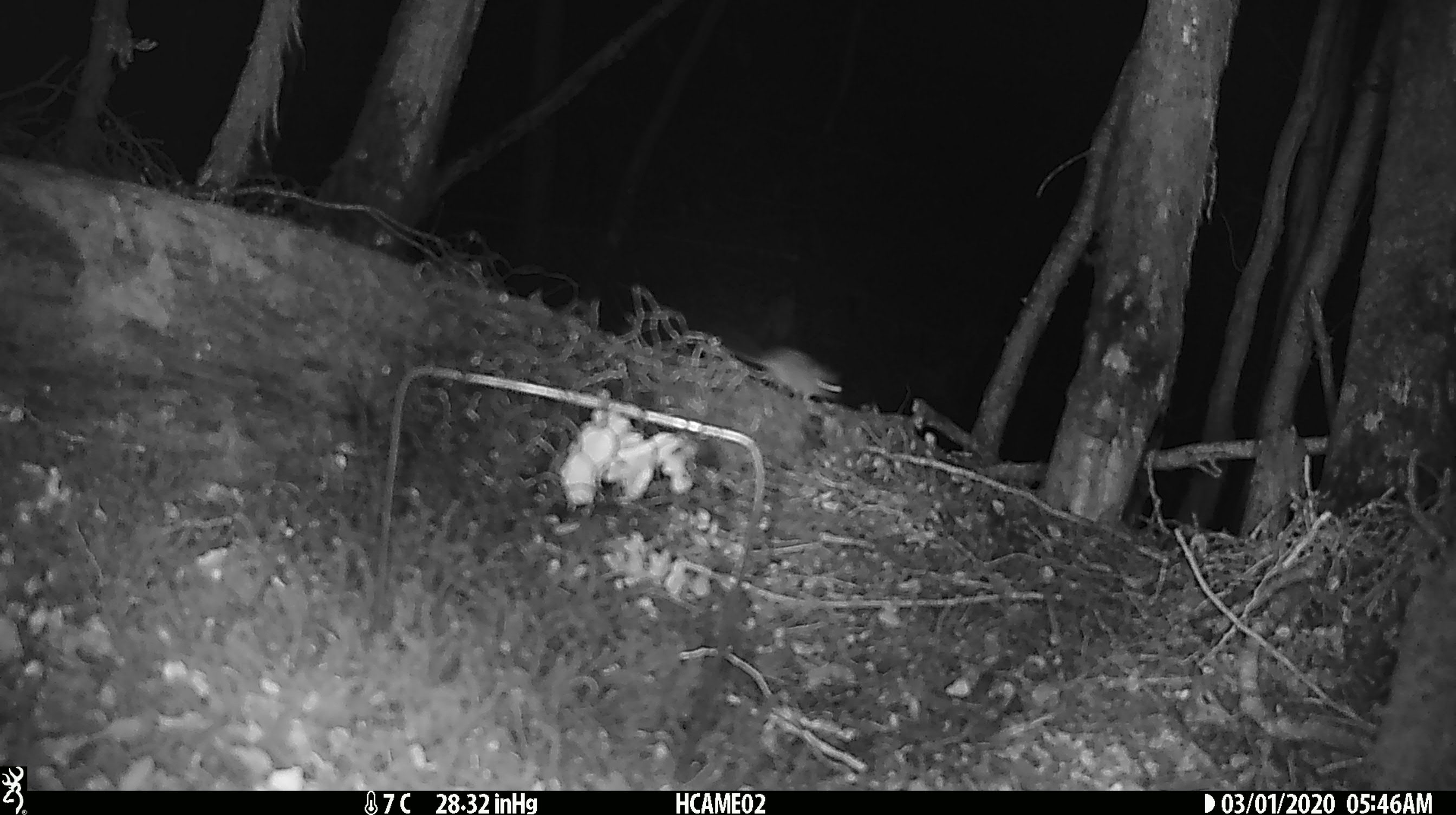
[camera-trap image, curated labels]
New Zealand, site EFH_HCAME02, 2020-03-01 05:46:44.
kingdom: Animalia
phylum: Chordata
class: Mammalia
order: Rodentia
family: Muridae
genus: Mus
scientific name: Mus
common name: mouse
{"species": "mouse (Mus)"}